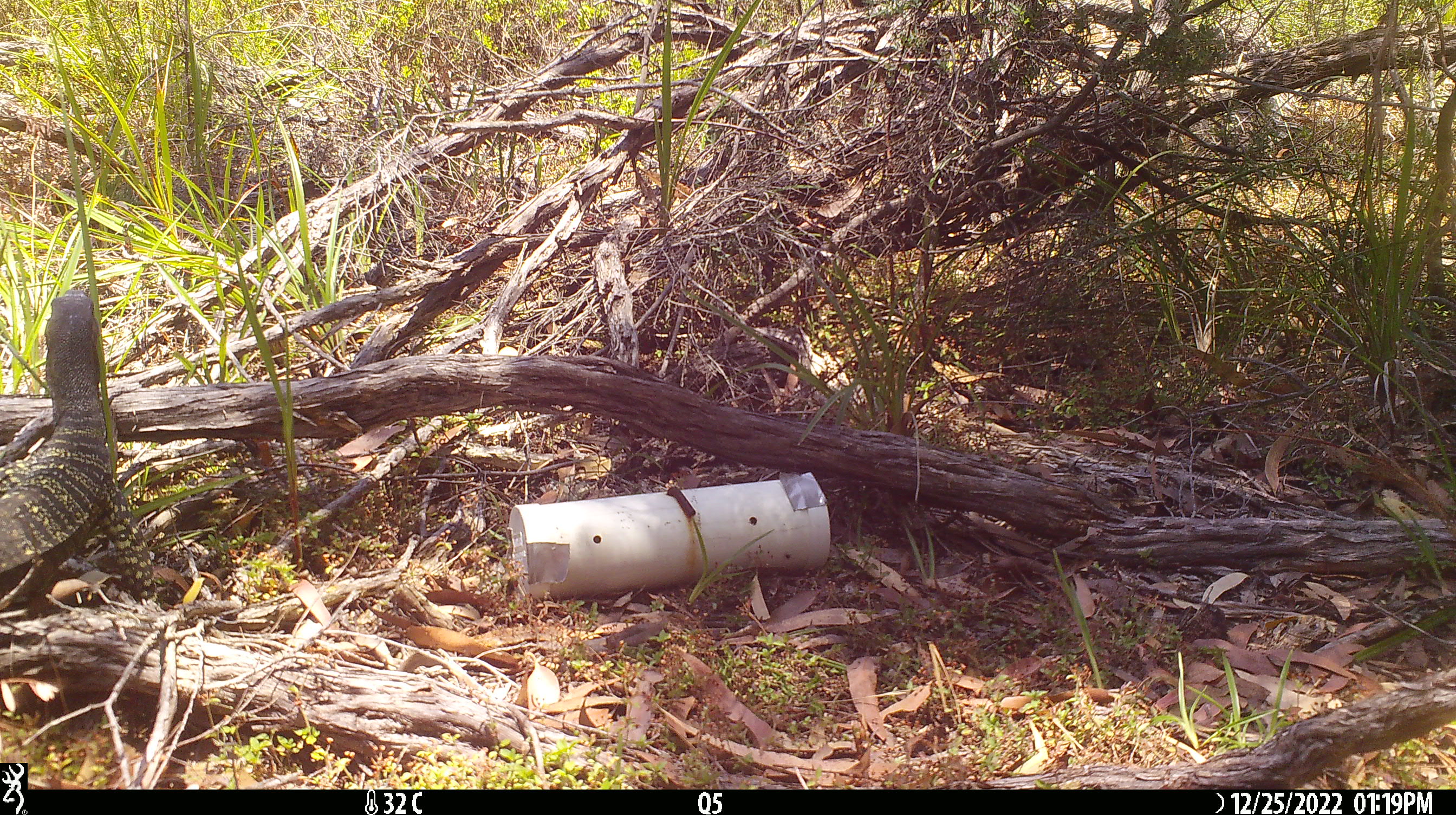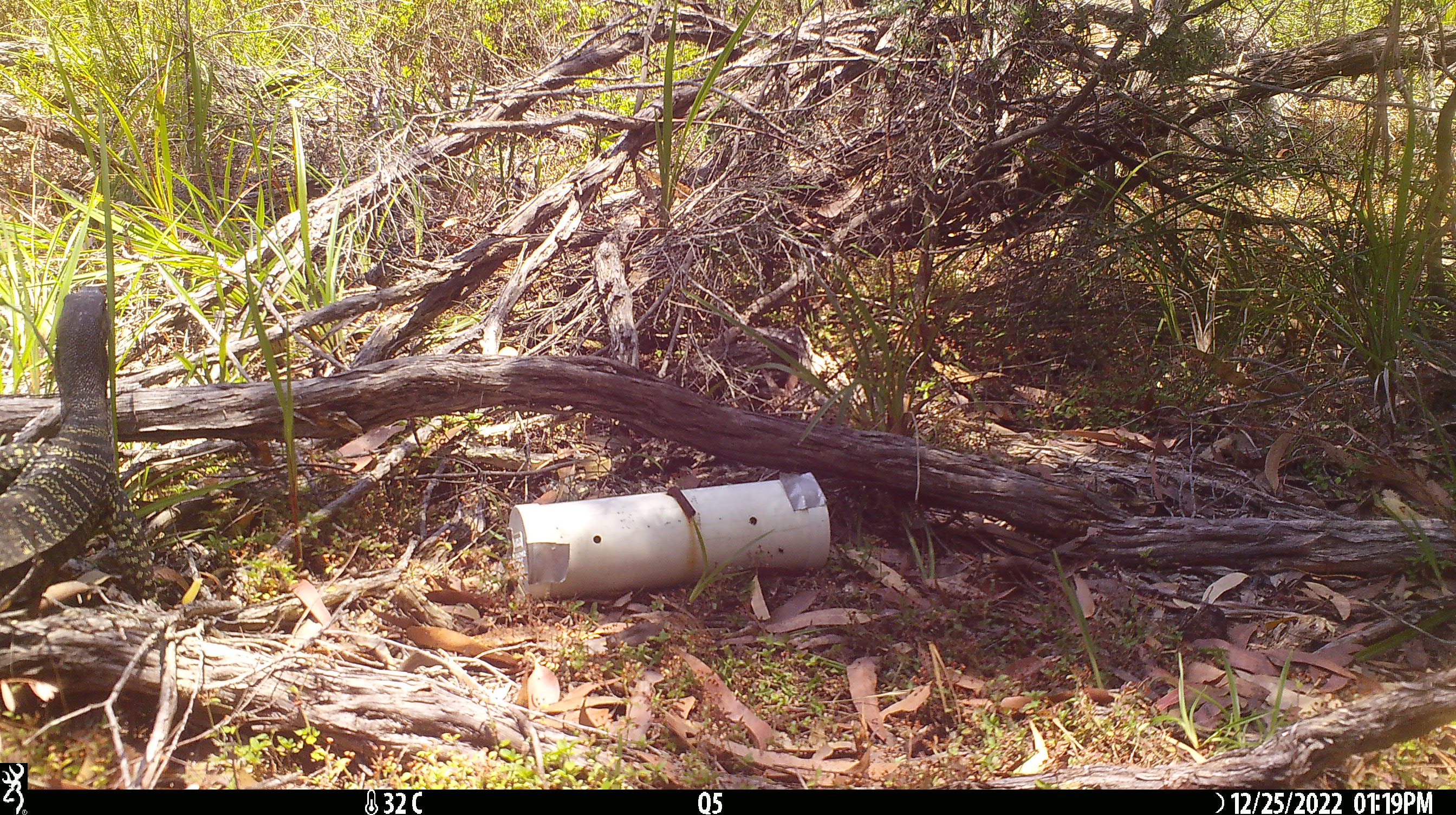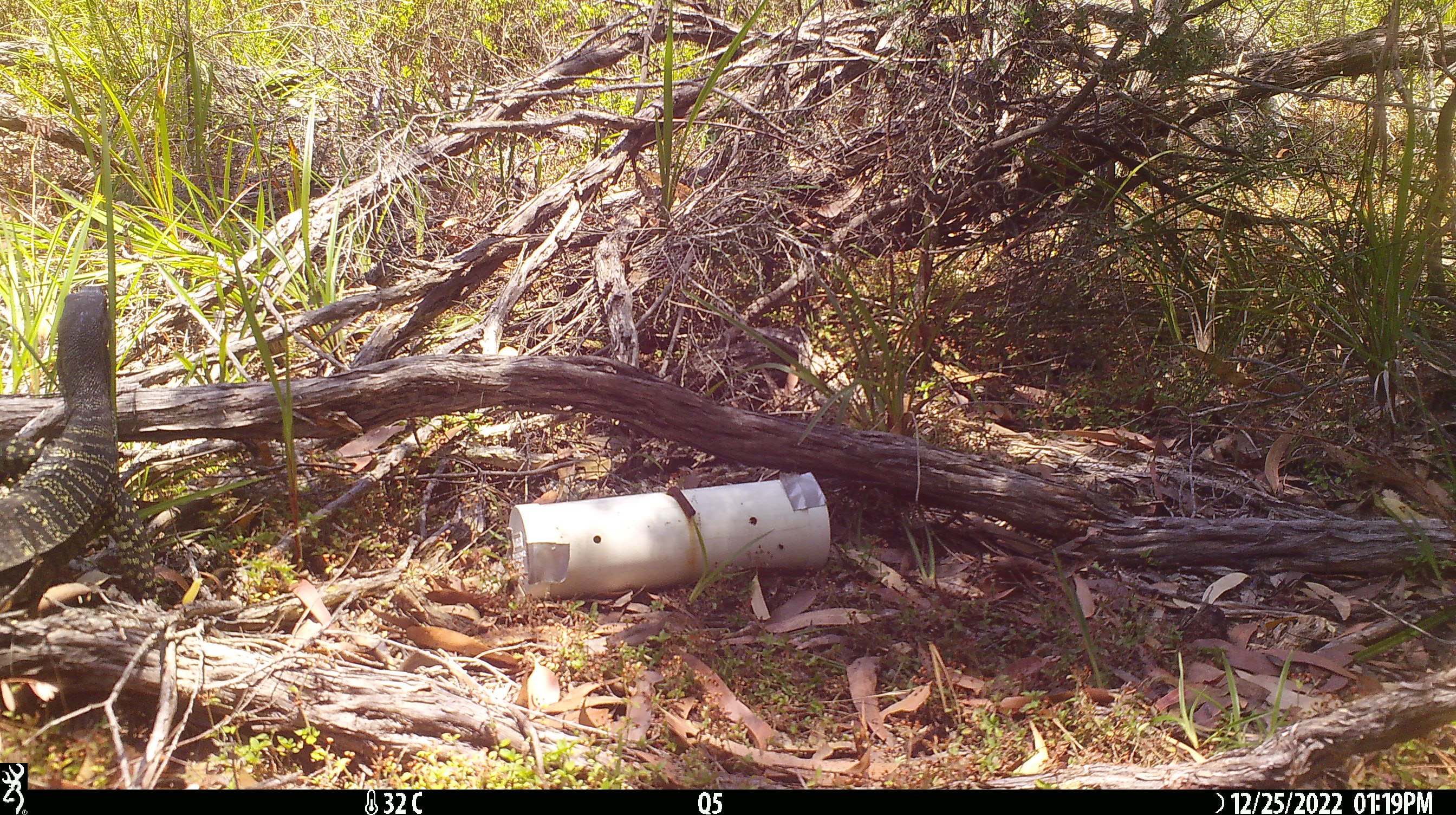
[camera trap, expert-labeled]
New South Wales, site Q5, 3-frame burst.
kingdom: Animalia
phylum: Chordata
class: Reptilia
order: Squamata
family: Varanidae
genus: Varanus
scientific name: Varanus varius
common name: lace monitor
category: goanna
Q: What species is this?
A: Goanna (lace monitor) (Varanus varius).